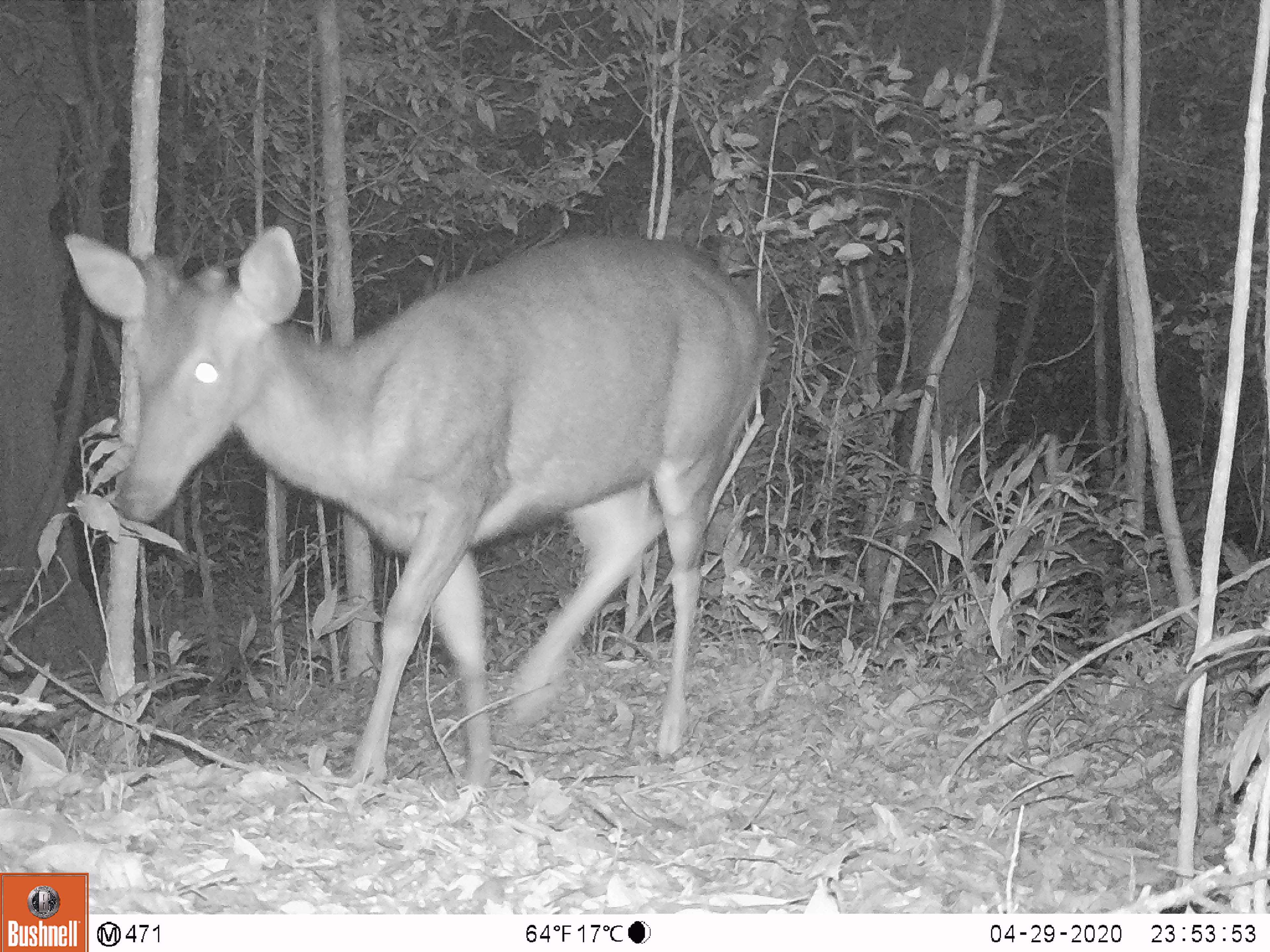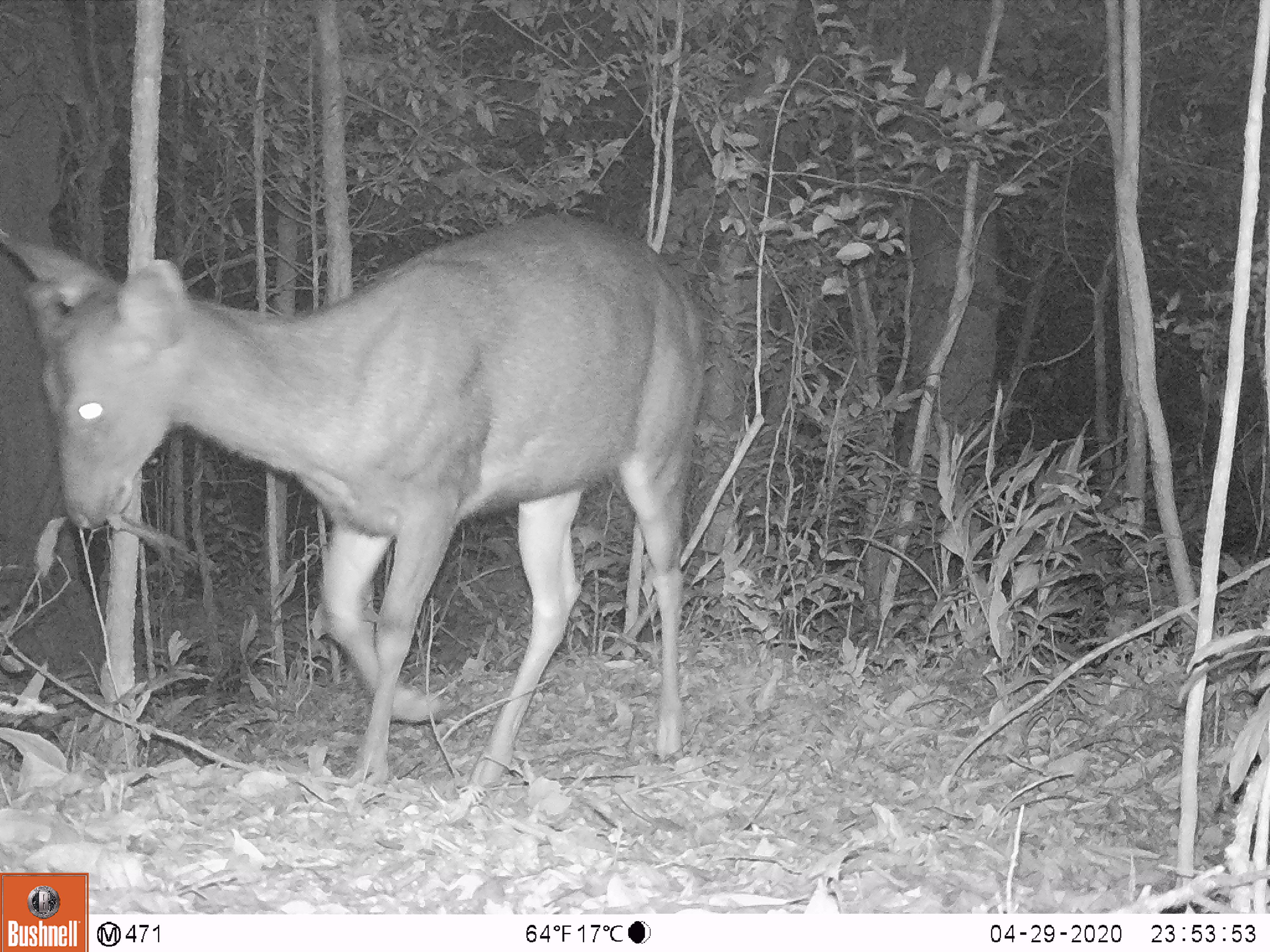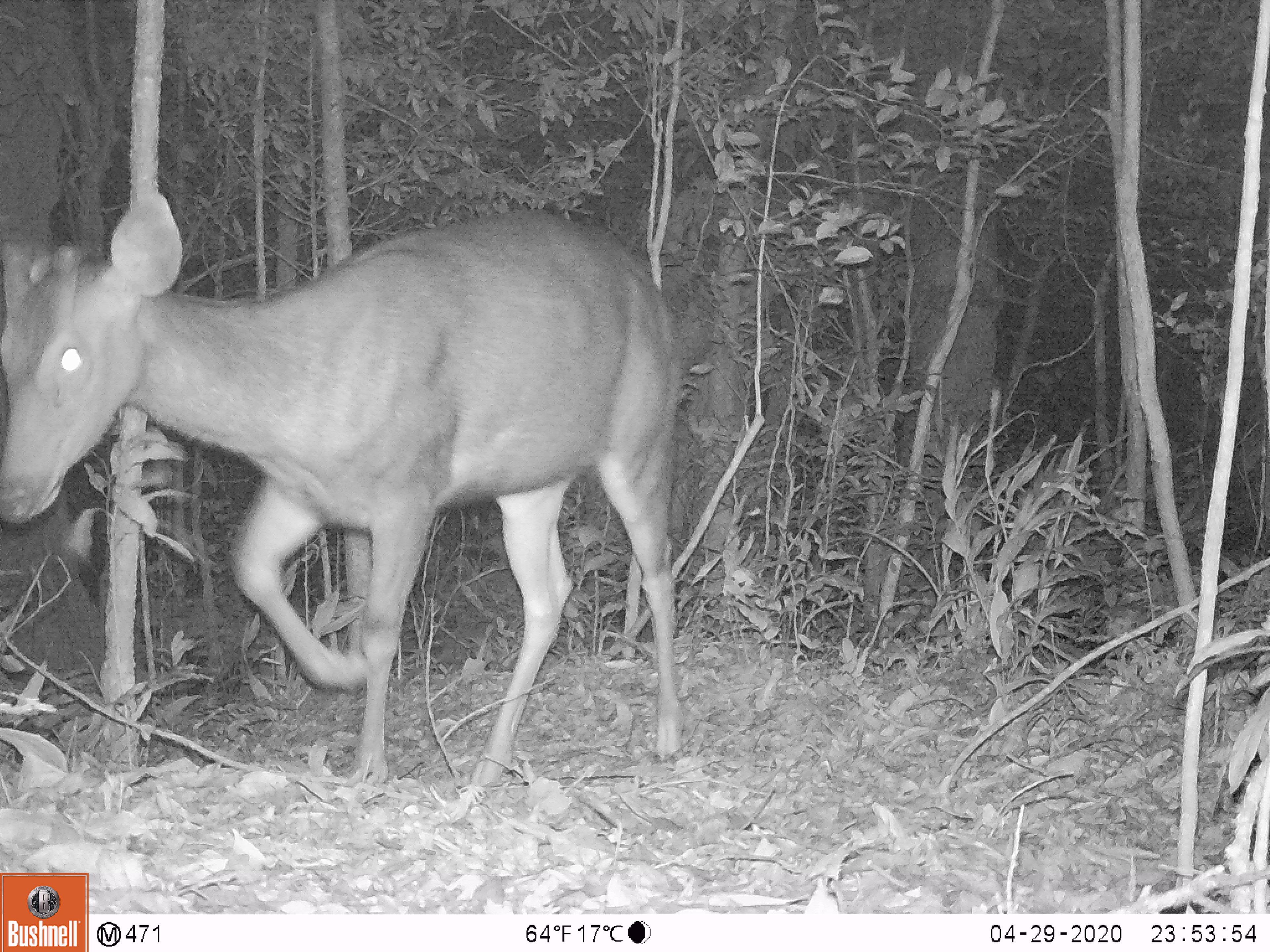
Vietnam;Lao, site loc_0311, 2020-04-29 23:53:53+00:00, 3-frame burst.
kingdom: Animalia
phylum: Chordata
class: Mammalia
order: Artiodactyla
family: Cervidae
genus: Rusa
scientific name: Rusa unicolor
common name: sambar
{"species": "sambar (Rusa unicolor)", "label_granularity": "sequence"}